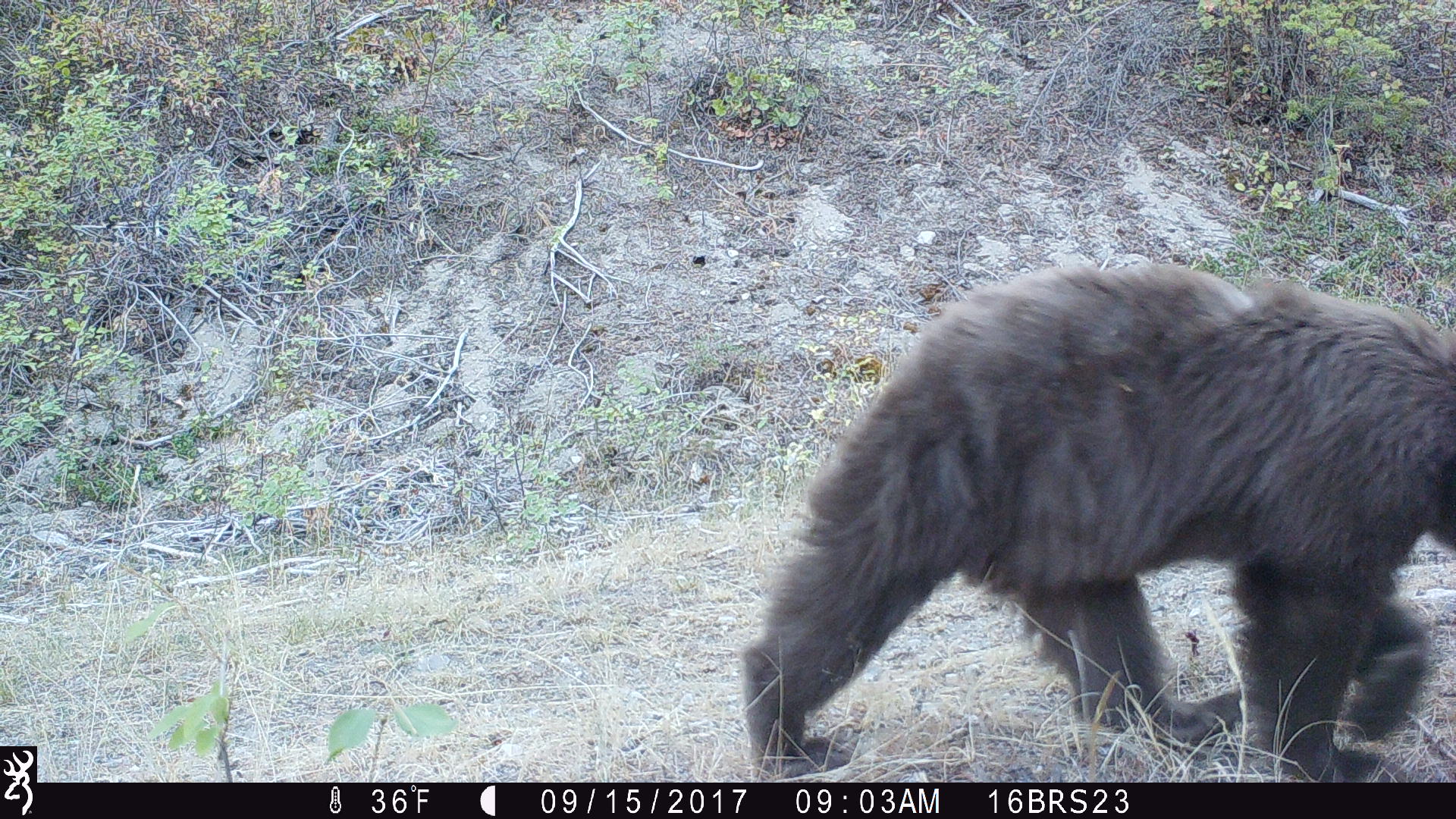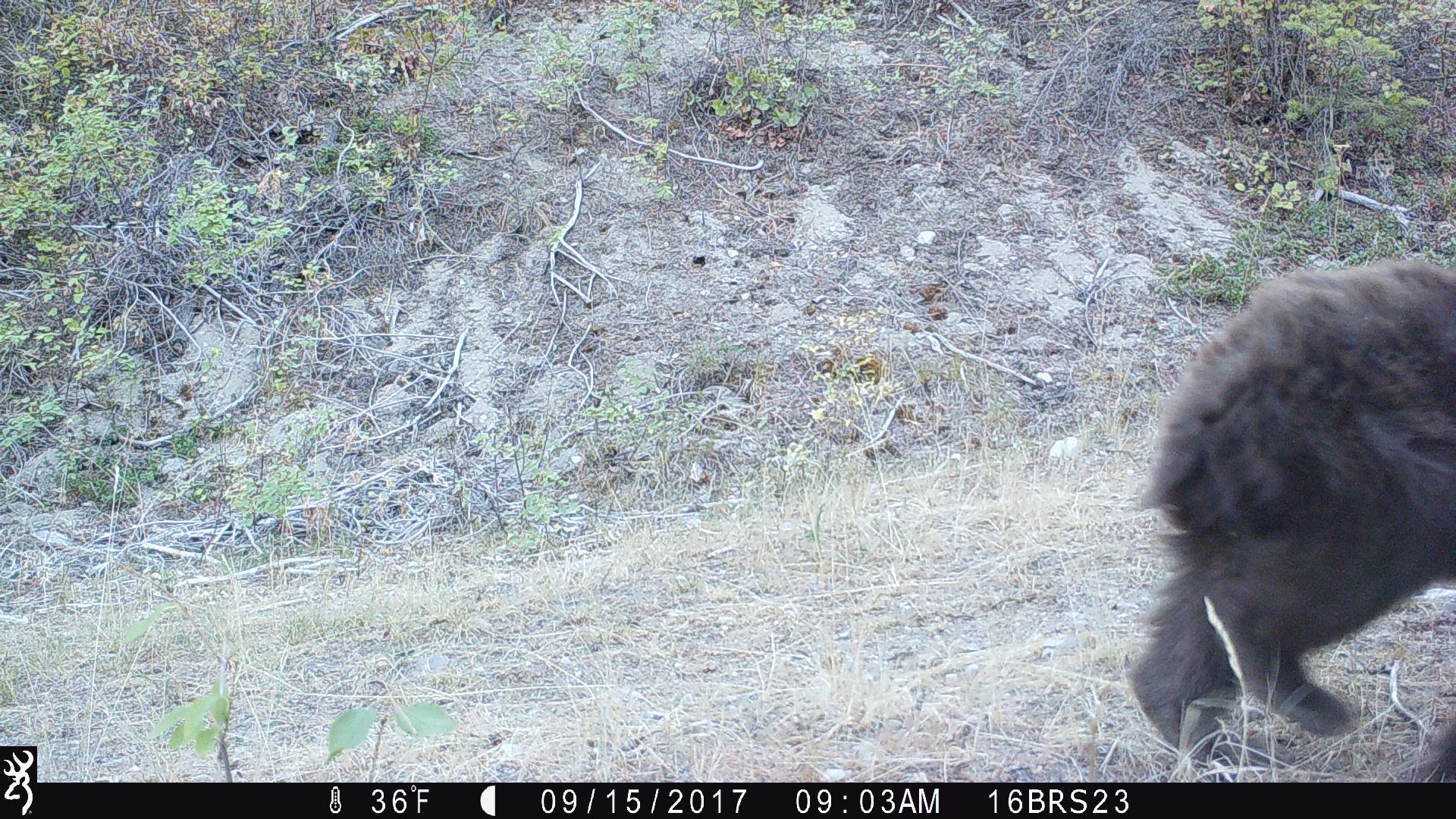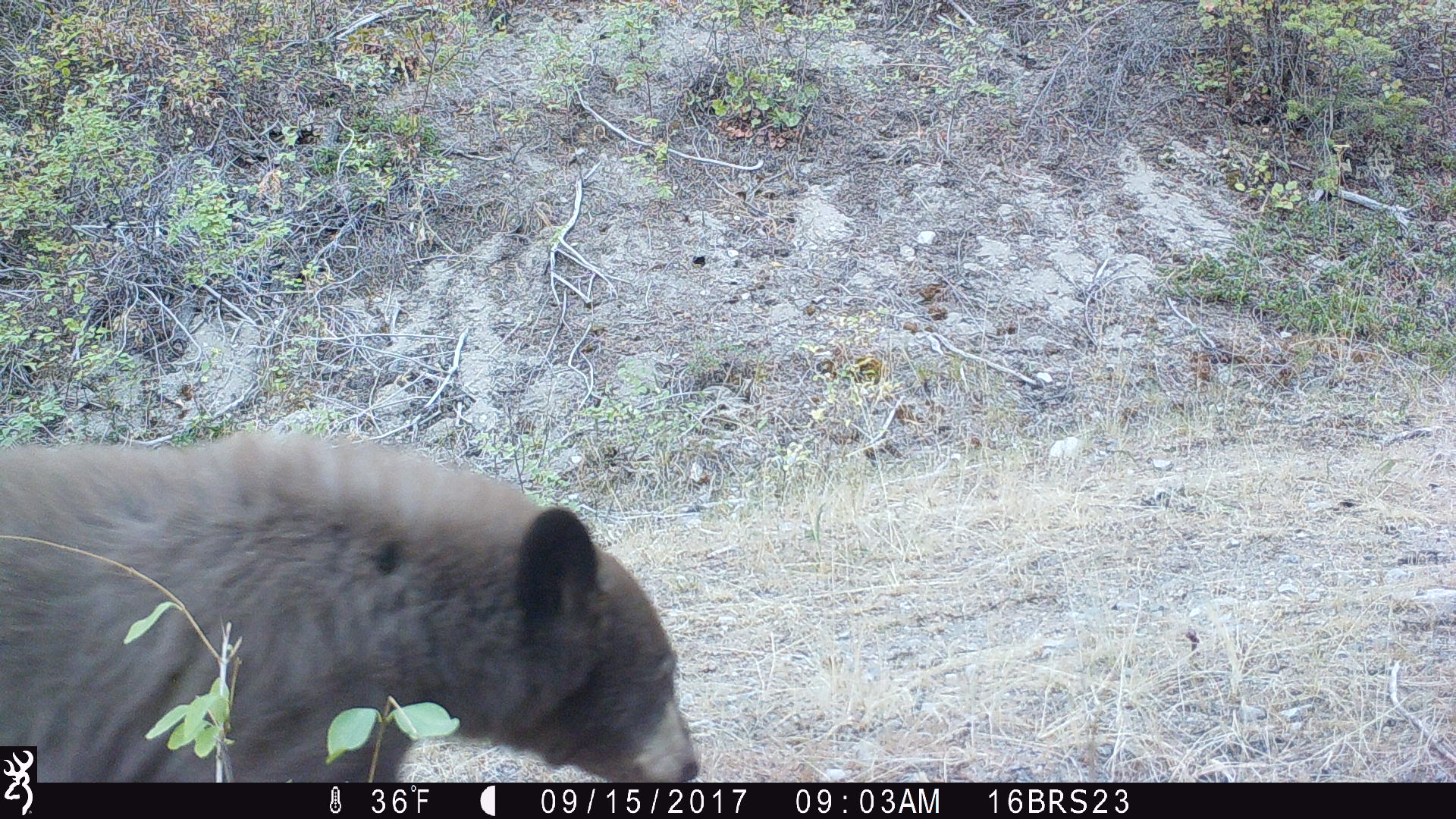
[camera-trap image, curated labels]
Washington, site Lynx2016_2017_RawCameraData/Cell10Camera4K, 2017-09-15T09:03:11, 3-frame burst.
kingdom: Animalia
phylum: Chordata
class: Mammalia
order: Carnivora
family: Ursidae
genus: Ursus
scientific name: Ursus americanus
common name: american black bear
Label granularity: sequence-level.